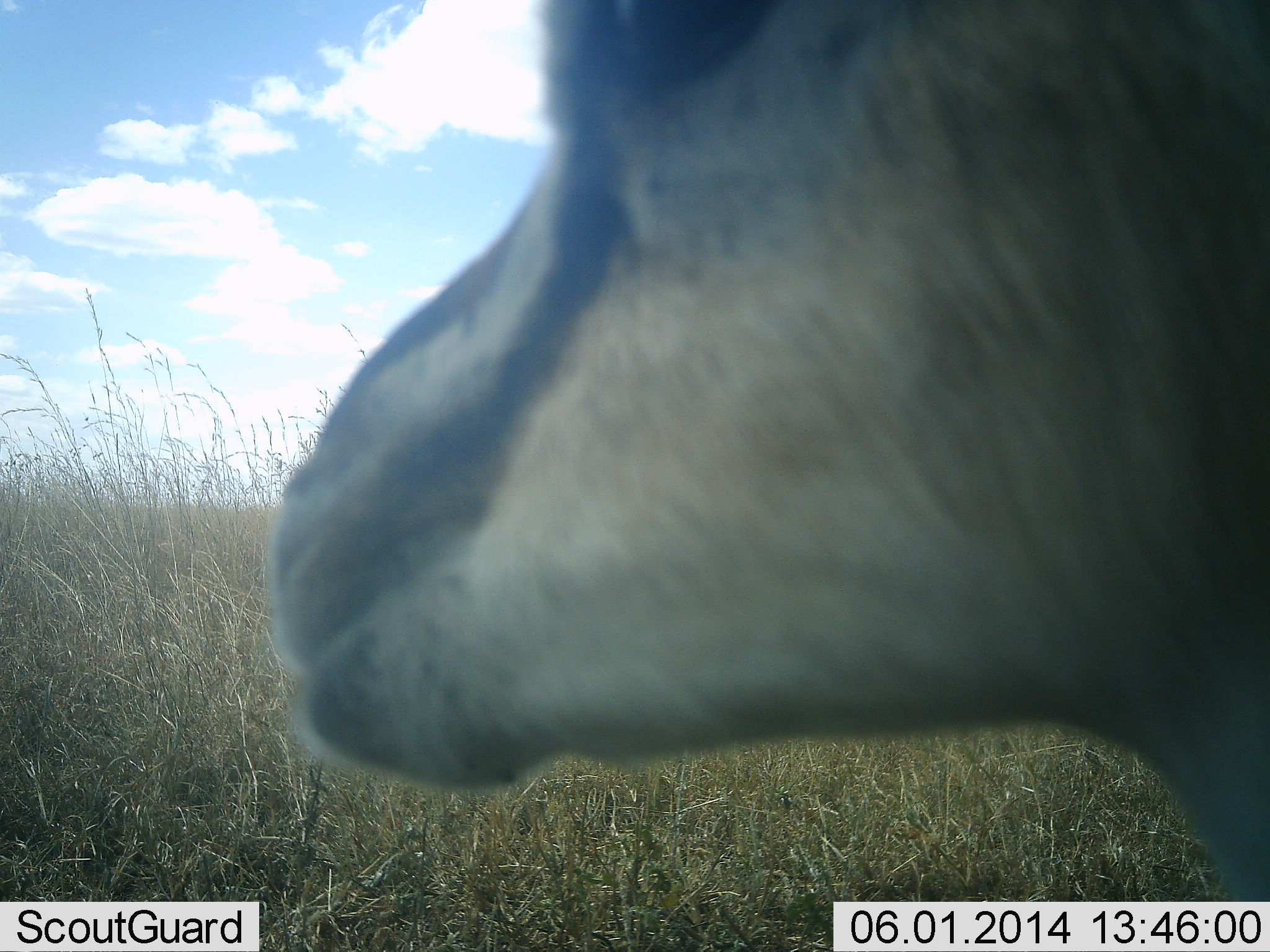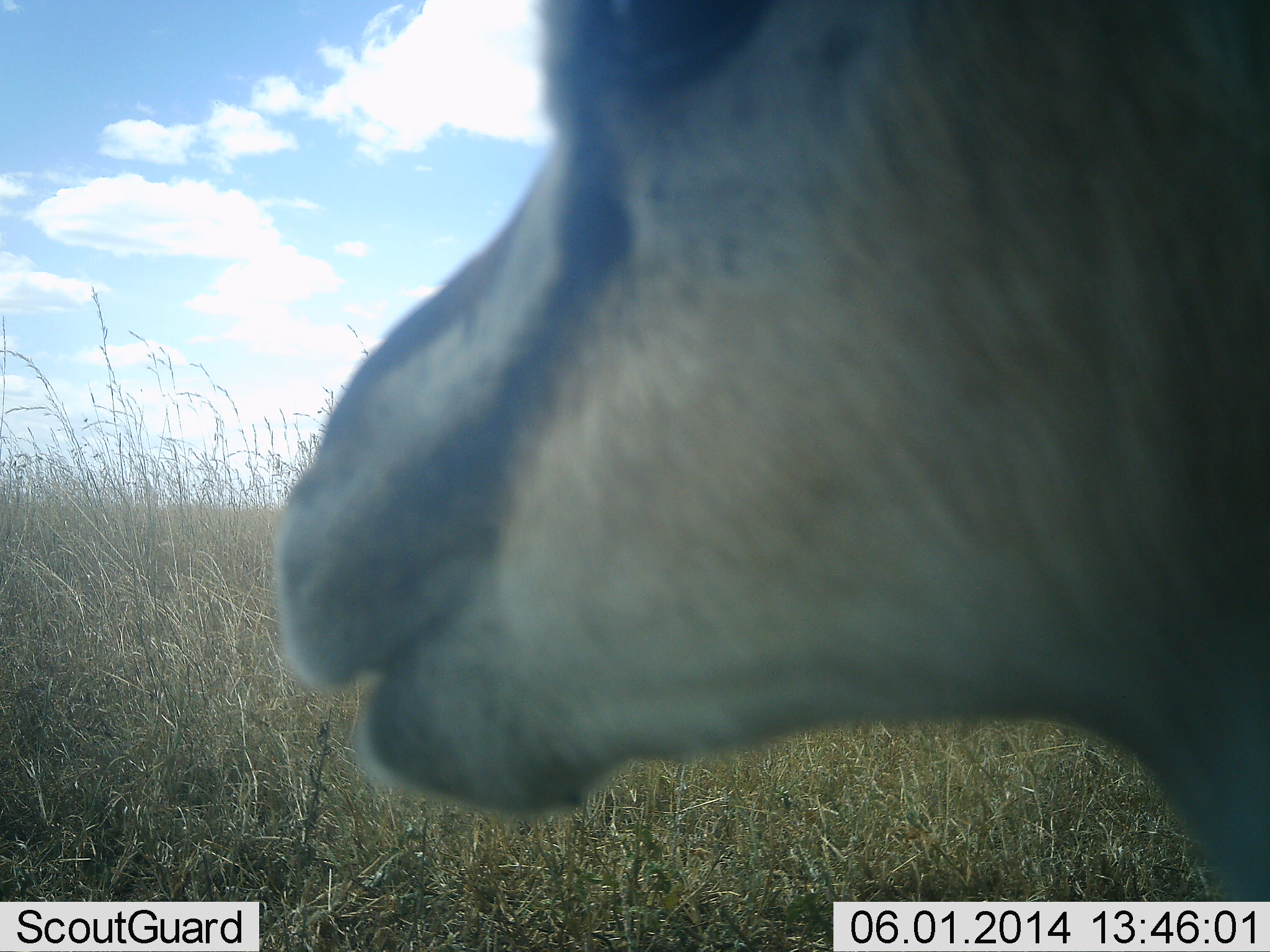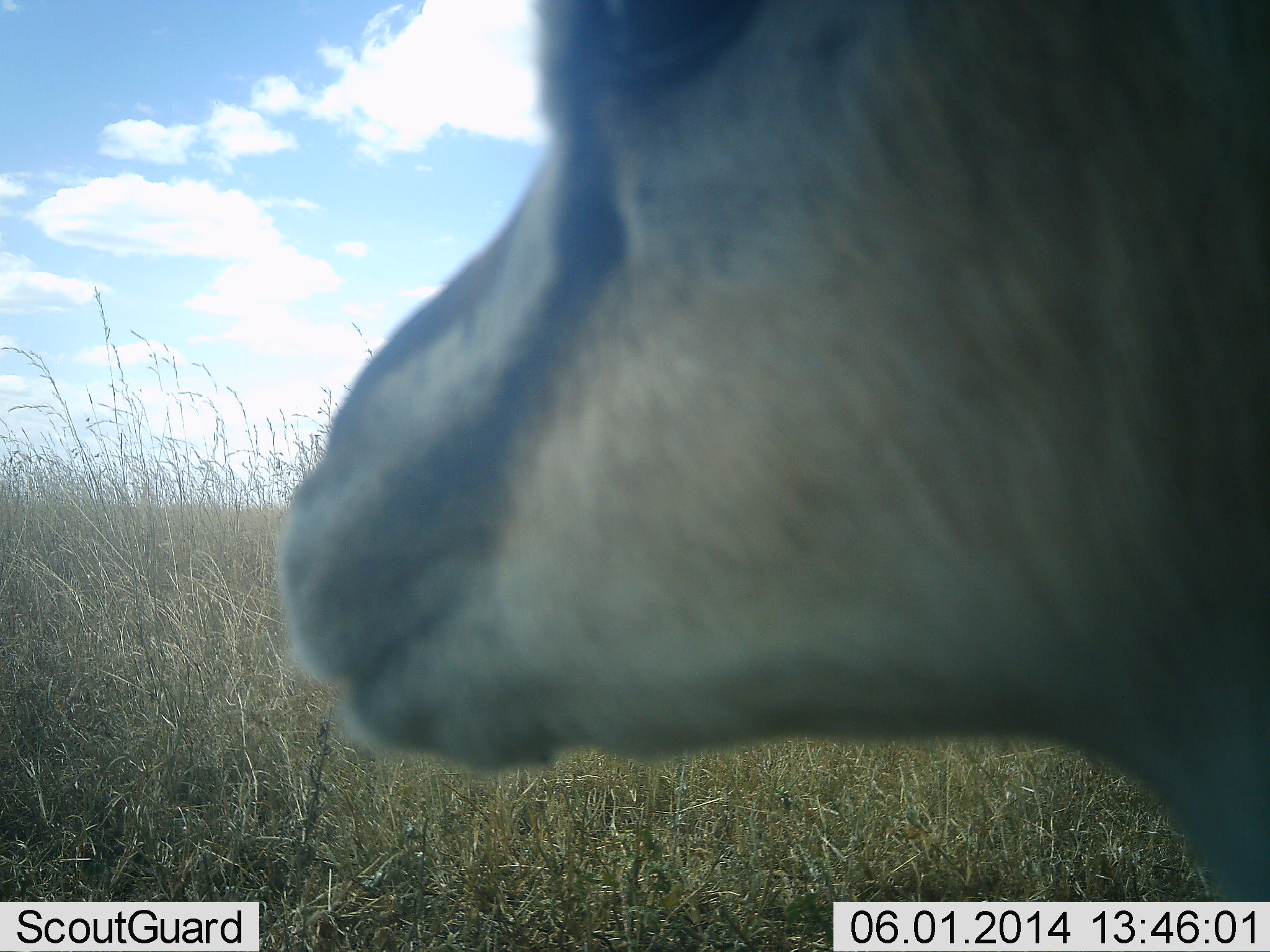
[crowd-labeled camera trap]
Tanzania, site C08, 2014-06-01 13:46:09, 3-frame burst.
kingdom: Animalia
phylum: Chordata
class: Mammalia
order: Artiodactyla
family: Bovidae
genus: Eudorcas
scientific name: Eudorcas thomsonii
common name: thomson's gazelle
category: gazellethomsons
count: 1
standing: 60%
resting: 0%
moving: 0%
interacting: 0%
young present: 0%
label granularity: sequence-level